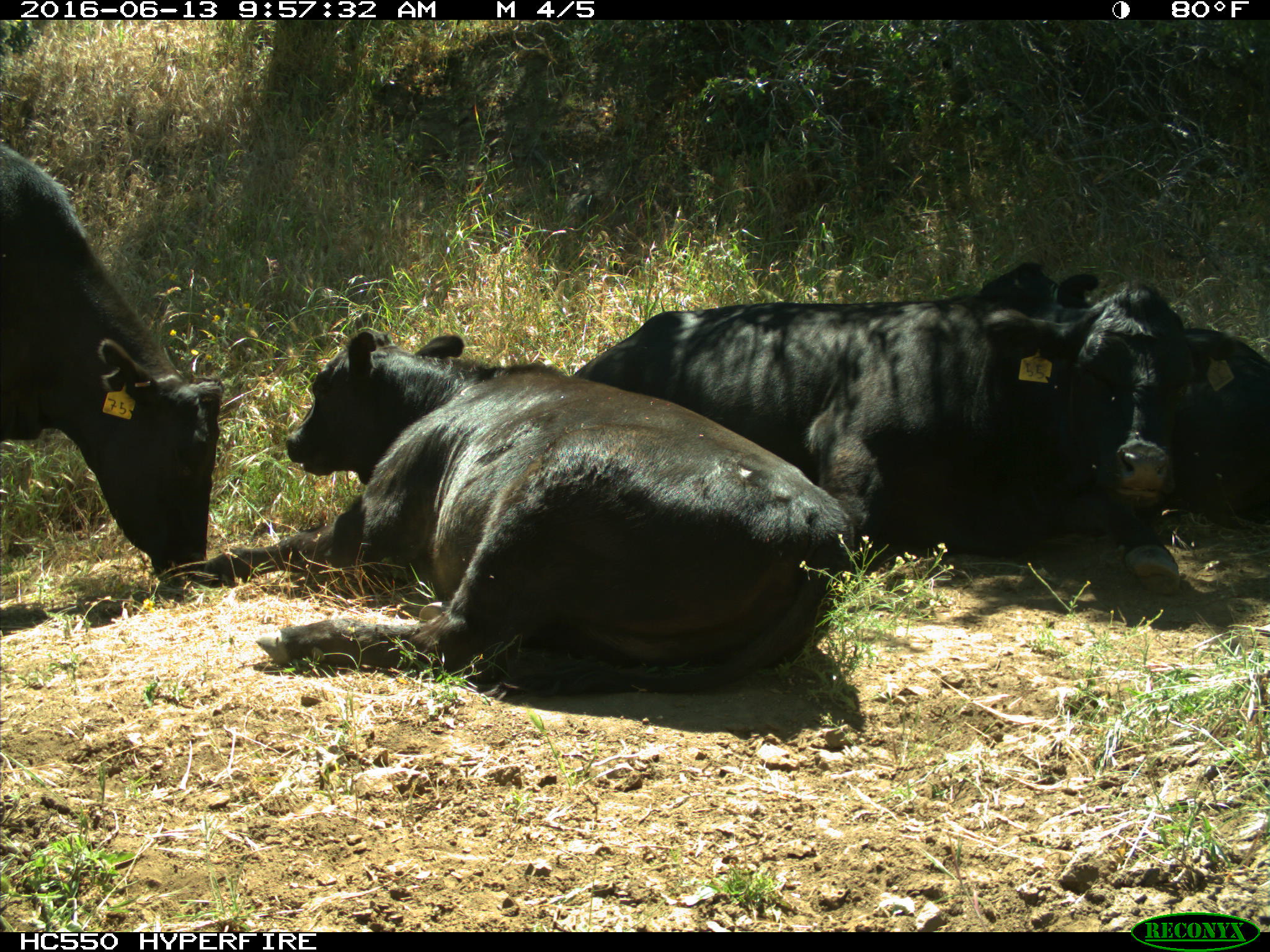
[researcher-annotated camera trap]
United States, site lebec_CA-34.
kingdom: Animalia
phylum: Chordata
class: Mammalia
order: Artiodactyla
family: Bovidae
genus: Bos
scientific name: Bos taurus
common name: domestic cow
Bos taurus (domestic cow).